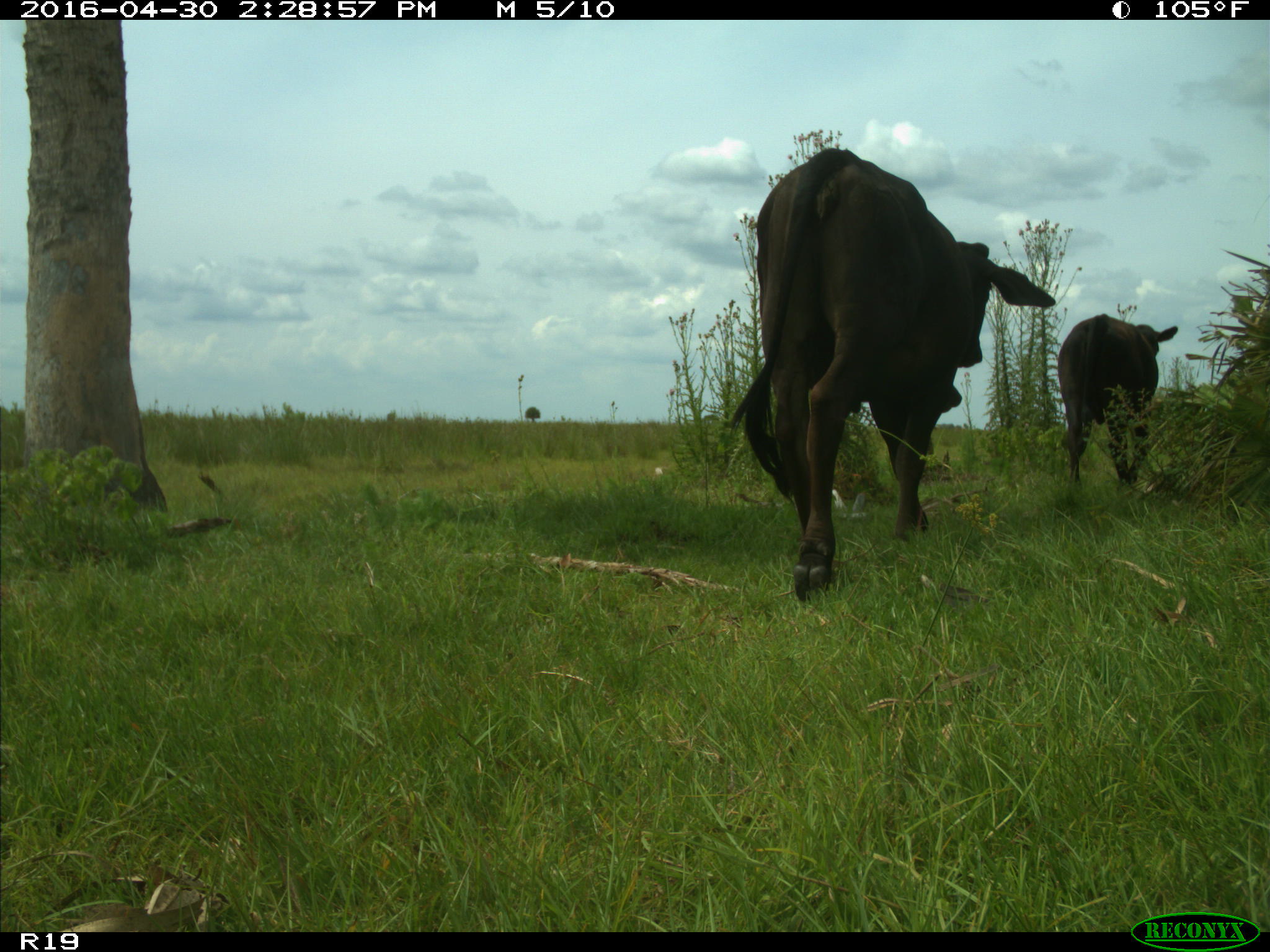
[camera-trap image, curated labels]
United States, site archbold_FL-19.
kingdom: Animalia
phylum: Chordata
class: Mammalia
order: Artiodactyla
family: Bovidae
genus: Bos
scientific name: Bos taurus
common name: domestic cow